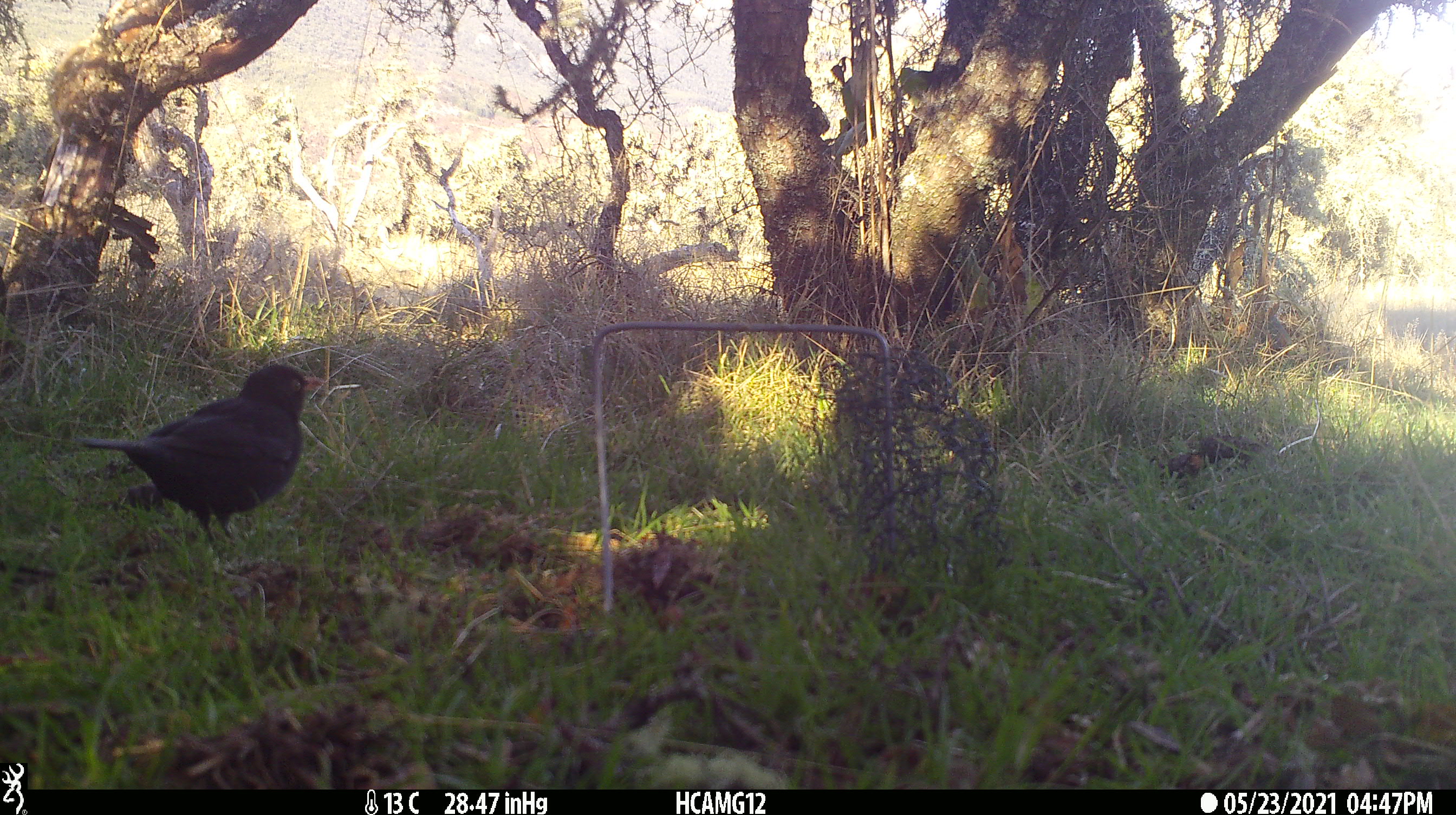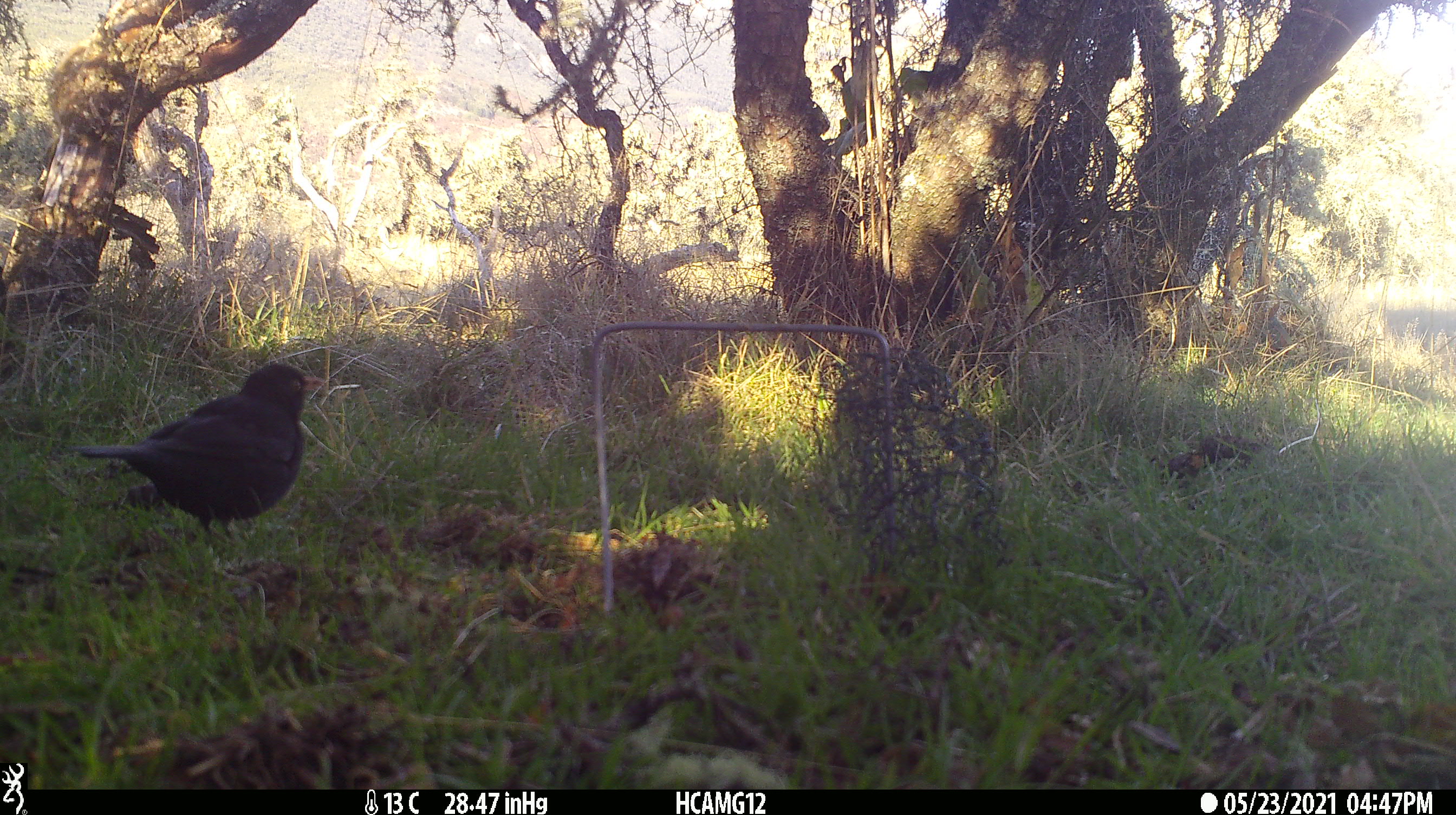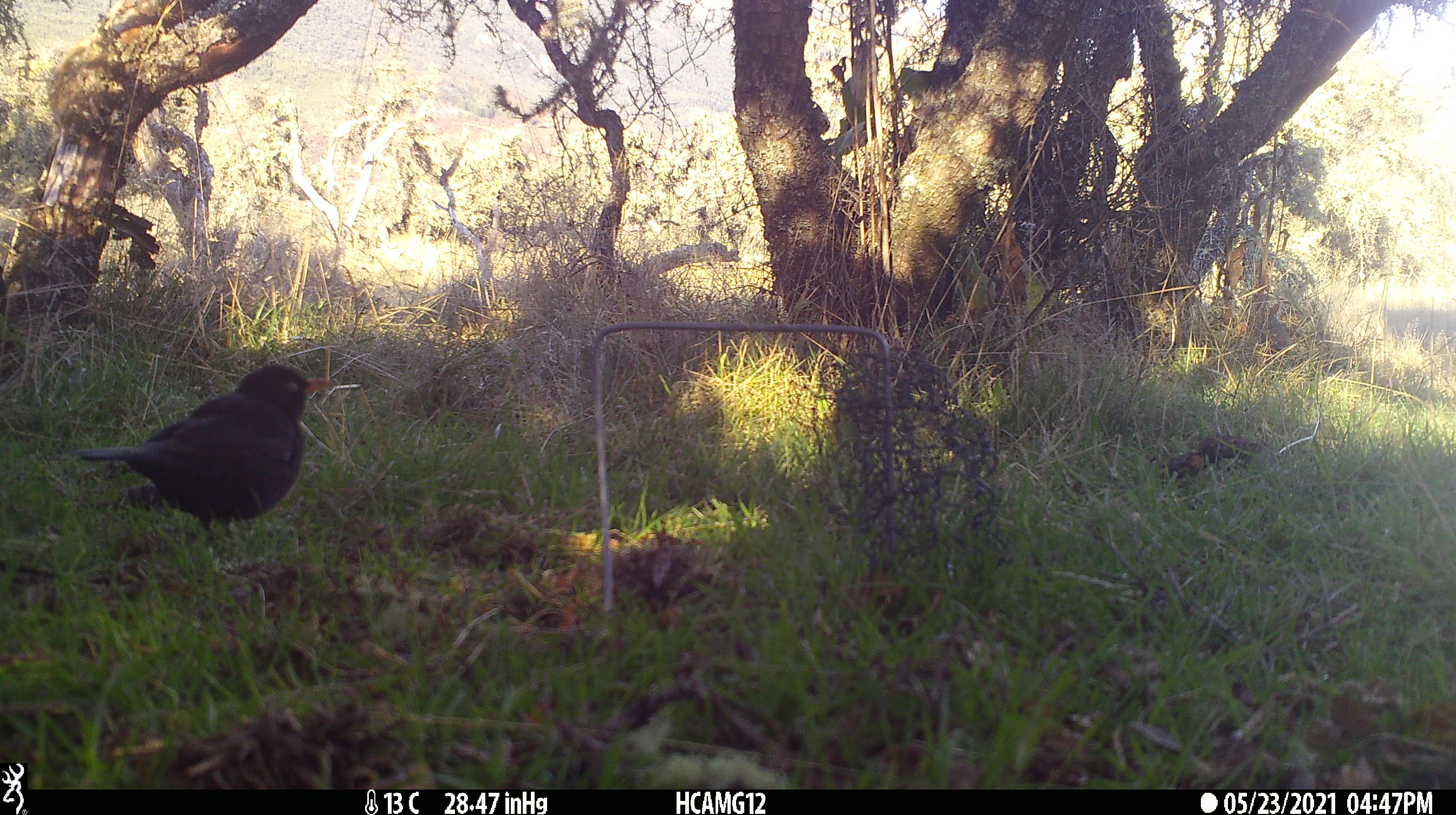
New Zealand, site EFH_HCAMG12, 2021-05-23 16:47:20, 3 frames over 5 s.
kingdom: Animalia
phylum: Chordata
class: Aves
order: Passeriformes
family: Turdidae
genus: Turdus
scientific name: Turdus merula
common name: eurasian blackbird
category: blackbird